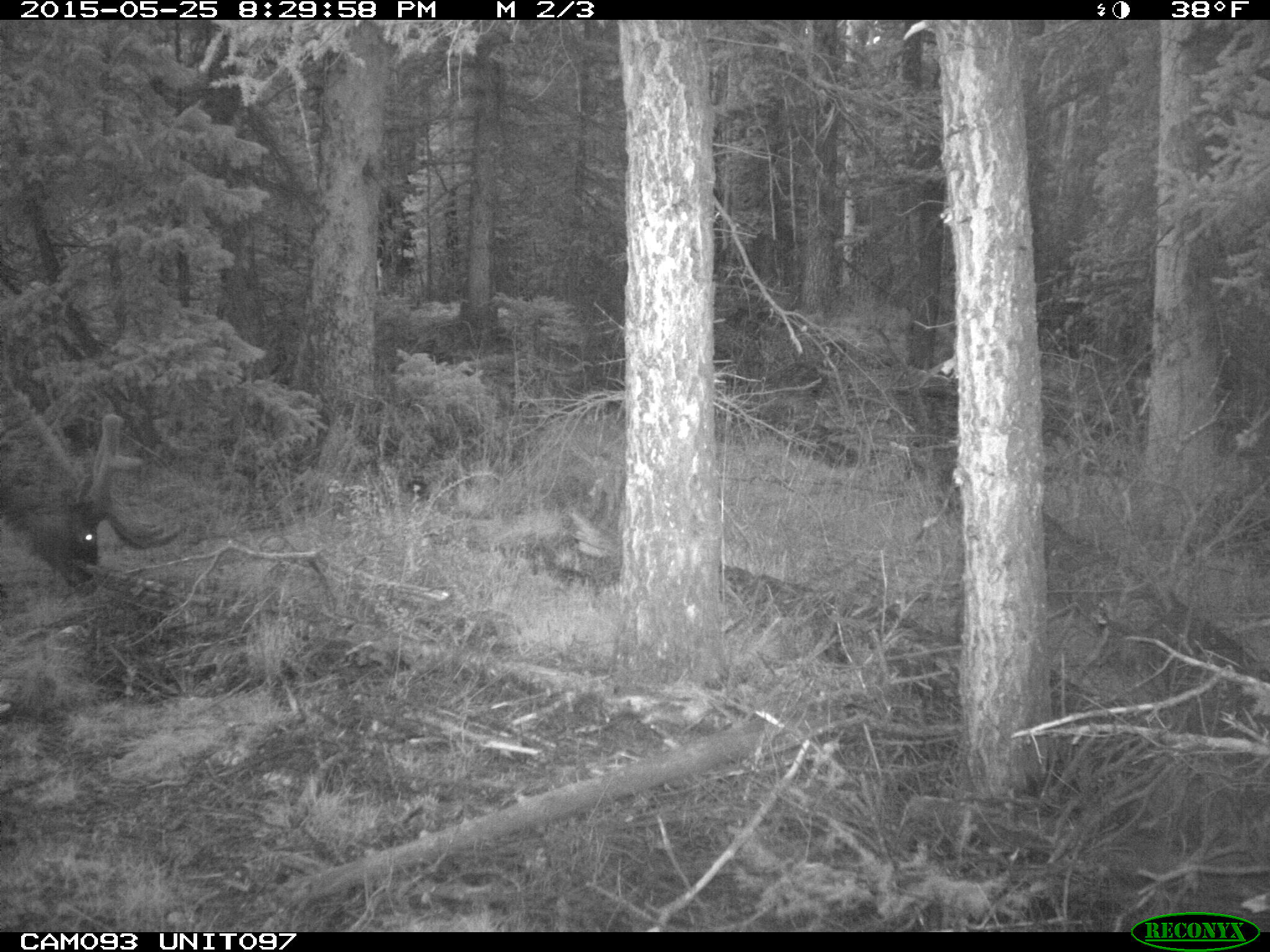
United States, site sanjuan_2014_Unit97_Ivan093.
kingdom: Animalia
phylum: Chordata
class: Mammalia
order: Artiodactyla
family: Cervidae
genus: Cervus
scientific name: Cervus elaphus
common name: red deer